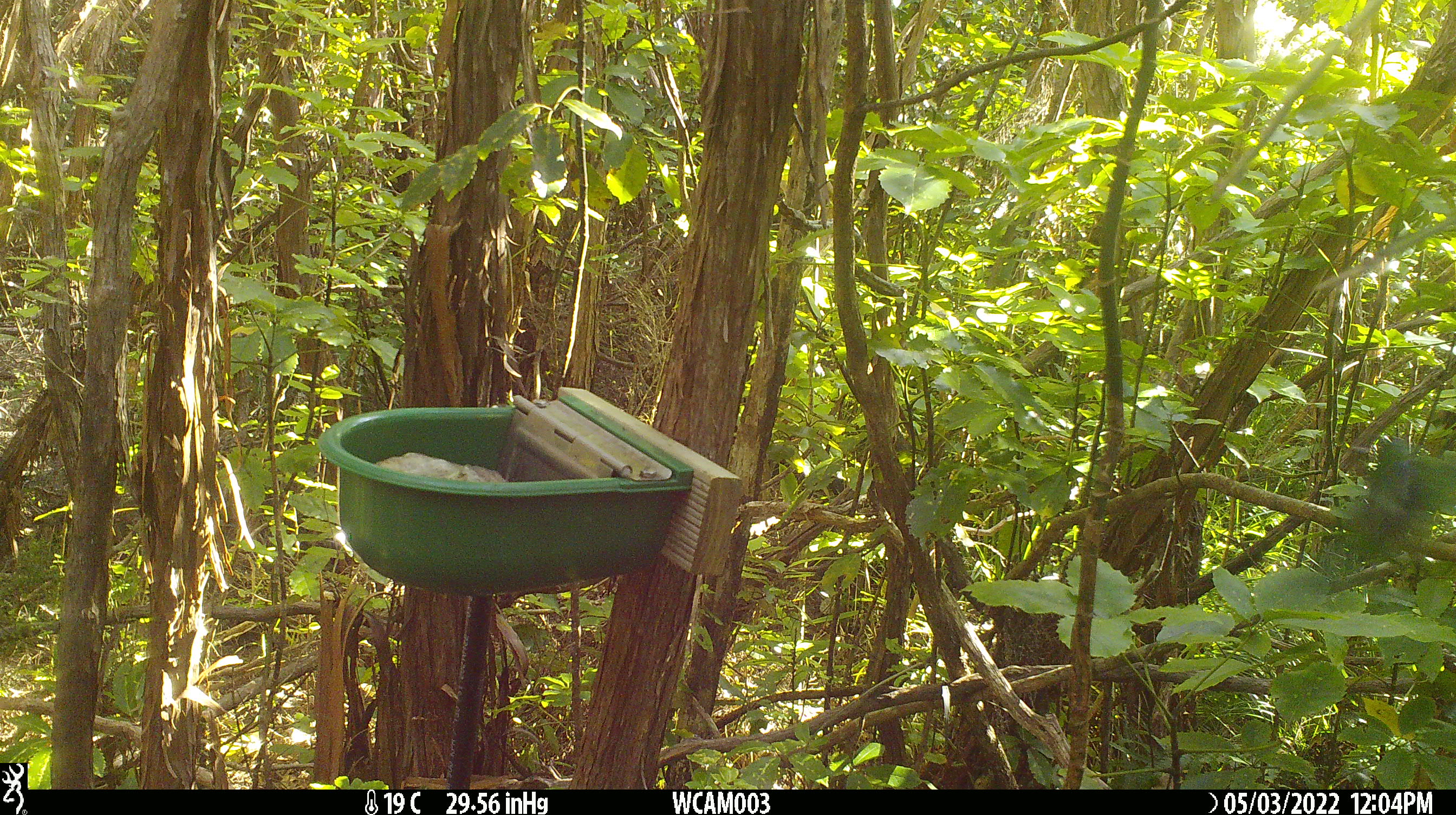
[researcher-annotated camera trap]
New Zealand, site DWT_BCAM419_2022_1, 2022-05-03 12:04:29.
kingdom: Animalia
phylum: Chordata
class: Aves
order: Psittaciformes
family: Psittaculidae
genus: Cyanoramphus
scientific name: Cyanoramphus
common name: parakeet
Parakeet (Cyanoramphus).